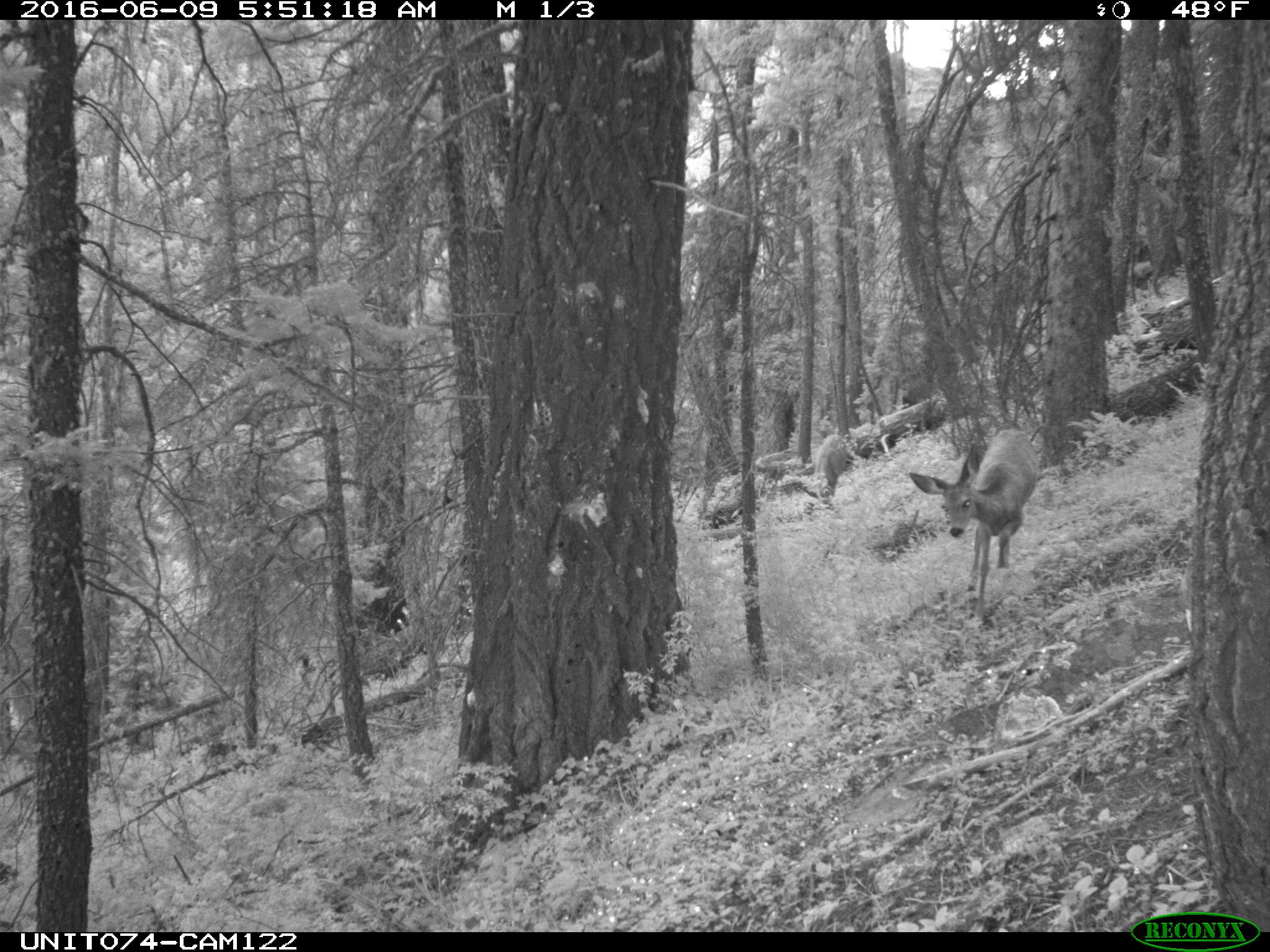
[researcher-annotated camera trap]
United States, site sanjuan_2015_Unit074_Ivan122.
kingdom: Animalia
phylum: Chordata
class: Mammalia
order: Artiodactyla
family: Cervidae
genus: Odocoileus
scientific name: Odocoileus hemionus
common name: mule deer